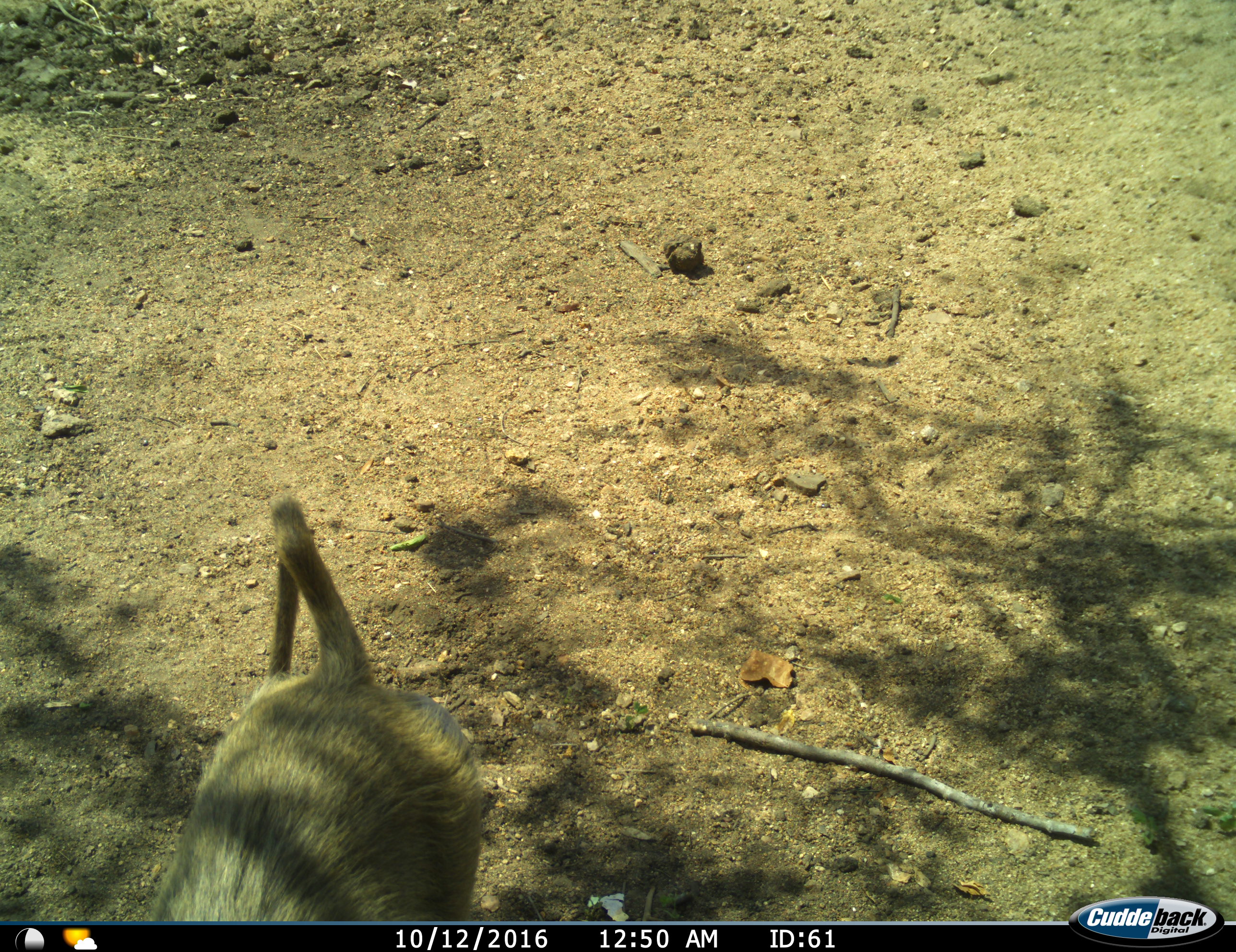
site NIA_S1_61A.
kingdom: Animalia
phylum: Chordata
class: Mammalia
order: Primates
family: Cercopithecidae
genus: Papio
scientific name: Papio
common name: baboon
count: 1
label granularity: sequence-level